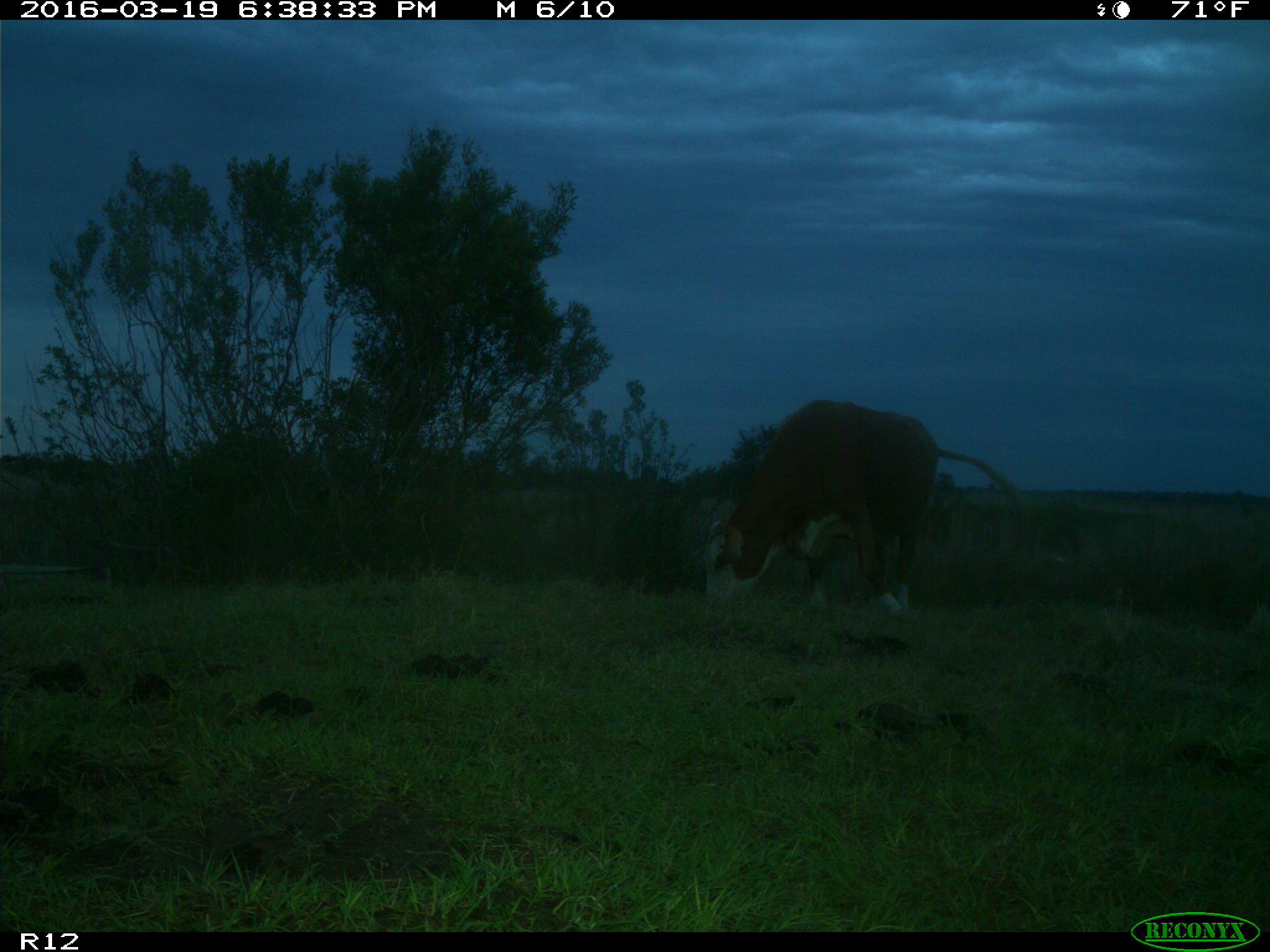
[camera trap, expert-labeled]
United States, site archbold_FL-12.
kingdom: Animalia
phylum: Chordata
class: Mammalia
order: Artiodactyla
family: Bovidae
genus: Bos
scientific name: Bos taurus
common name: domestic cow